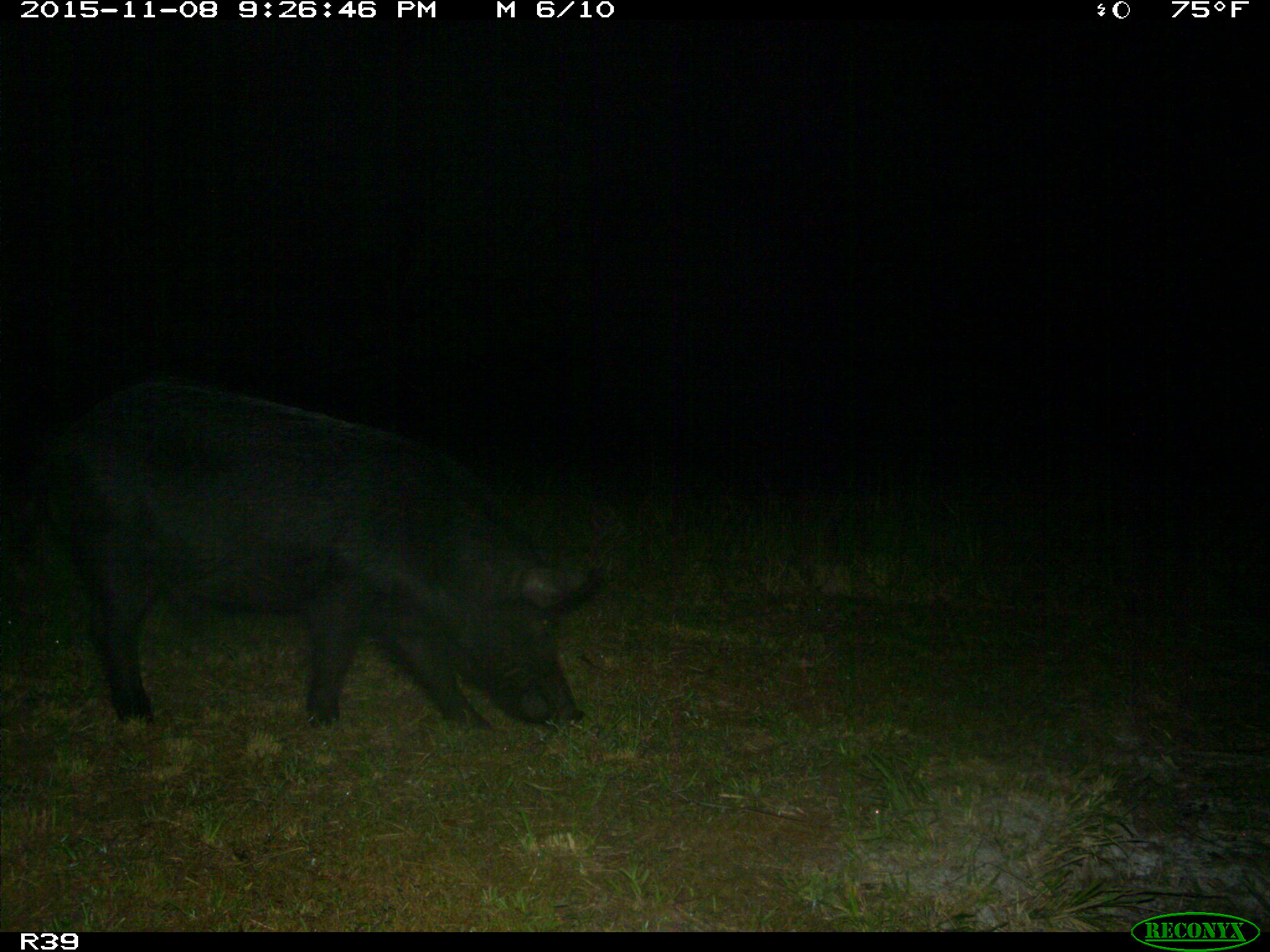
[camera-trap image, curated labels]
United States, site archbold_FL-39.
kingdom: Animalia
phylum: Chordata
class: Mammalia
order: Artiodactyla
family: Suidae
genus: Sus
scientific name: Sus scrofa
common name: wild boar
Sus scrofa (wild boar).